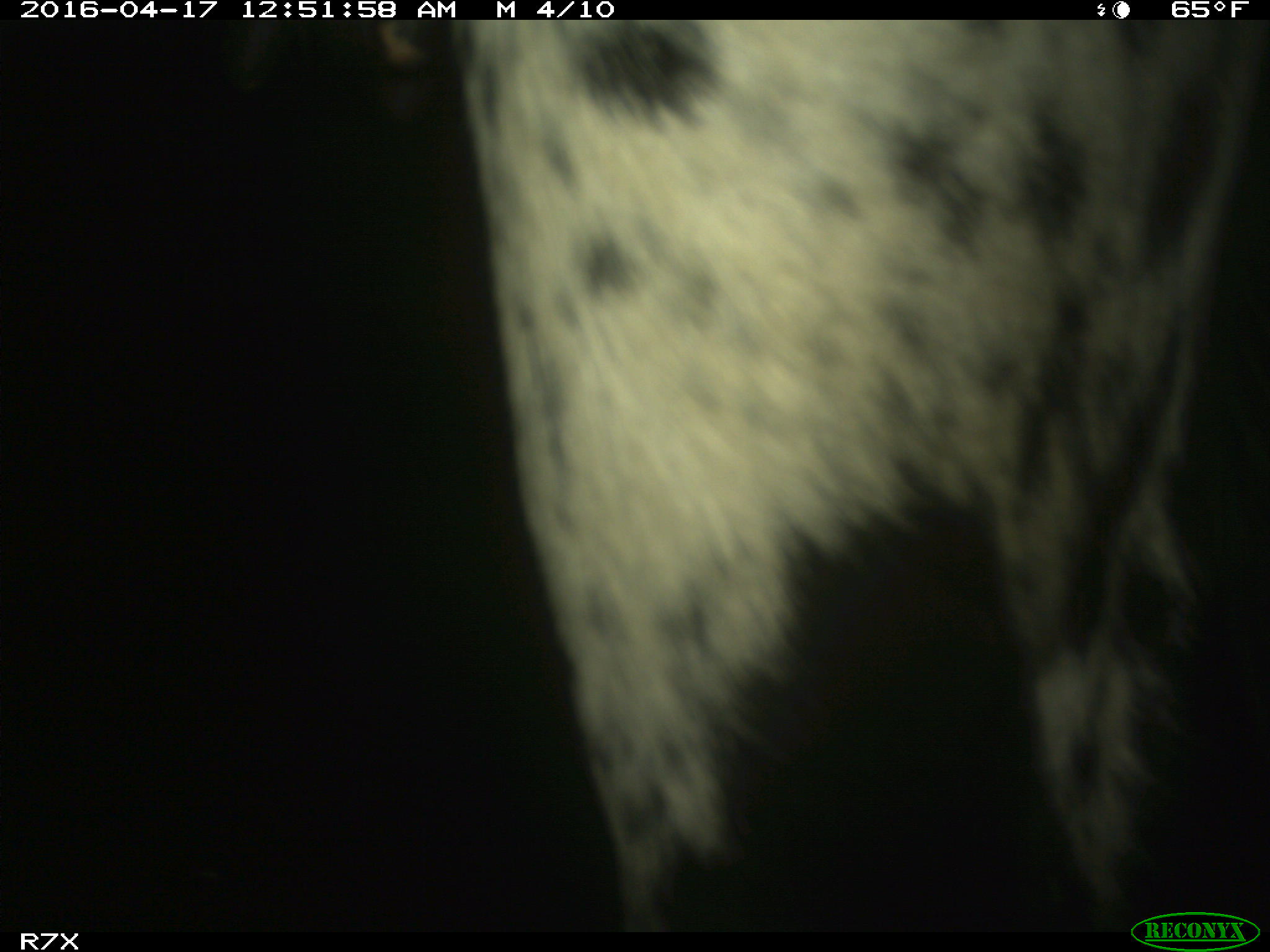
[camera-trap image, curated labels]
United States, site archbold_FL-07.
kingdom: Animalia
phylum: Chordata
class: Mammalia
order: Artiodactyla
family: Bovidae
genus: Bos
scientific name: Bos taurus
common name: domestic cow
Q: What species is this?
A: Bos taurus (domestic cow).